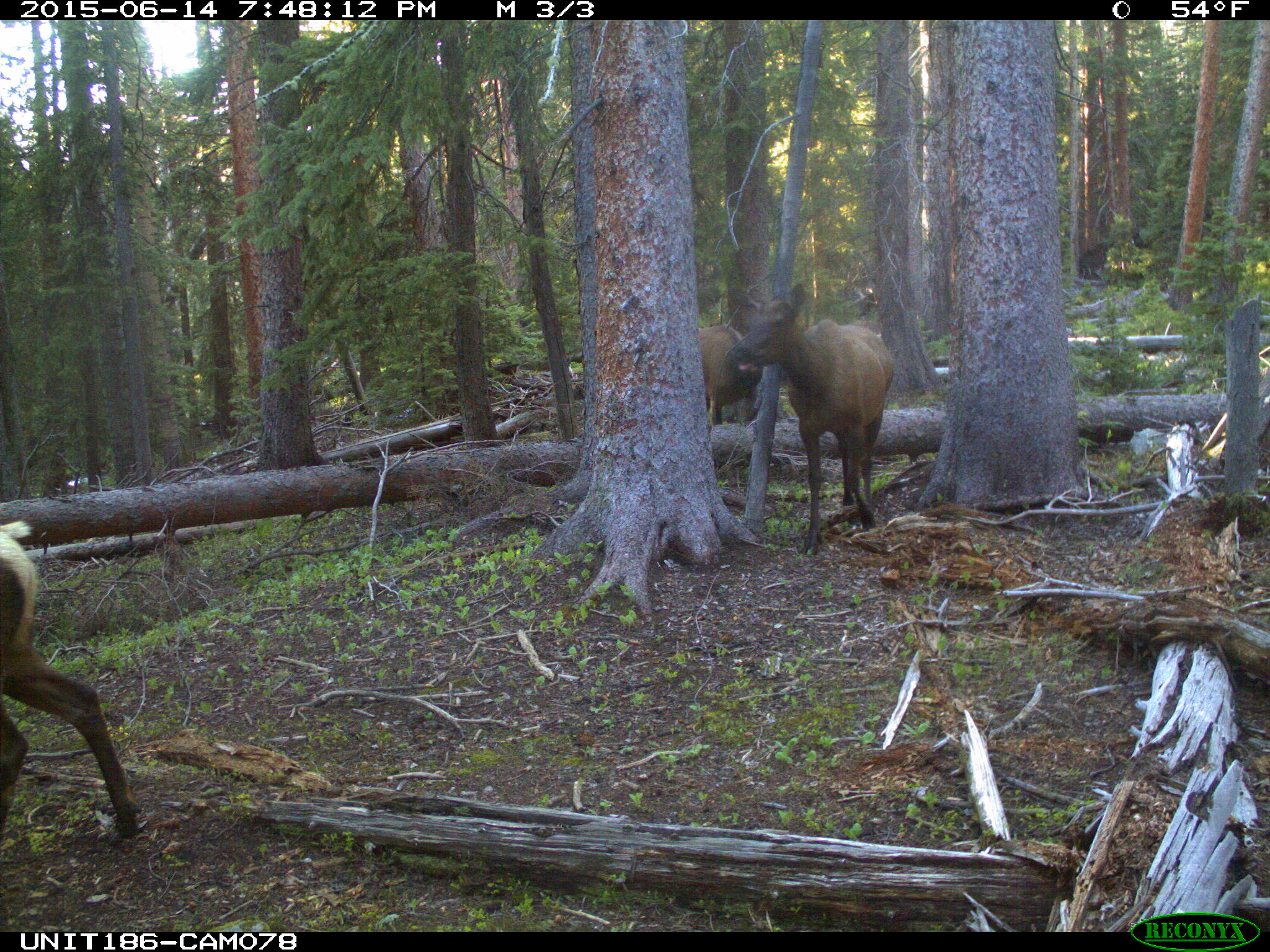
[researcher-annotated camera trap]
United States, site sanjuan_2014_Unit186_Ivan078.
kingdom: Animalia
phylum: Chordata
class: Mammalia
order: Artiodactyla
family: Cervidae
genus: Cervus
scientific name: Cervus elaphus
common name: red deer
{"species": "Cervus elaphus (red deer)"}